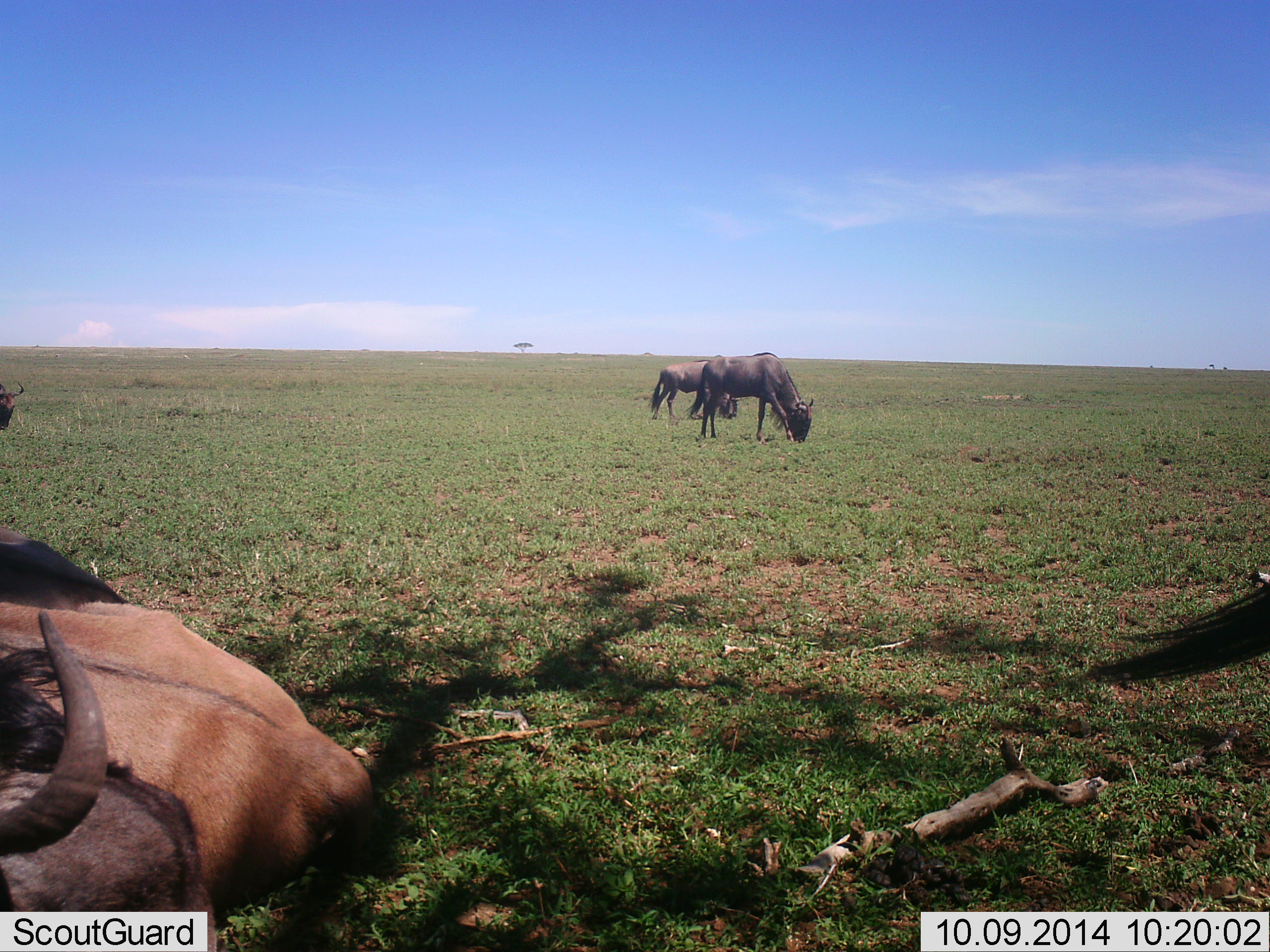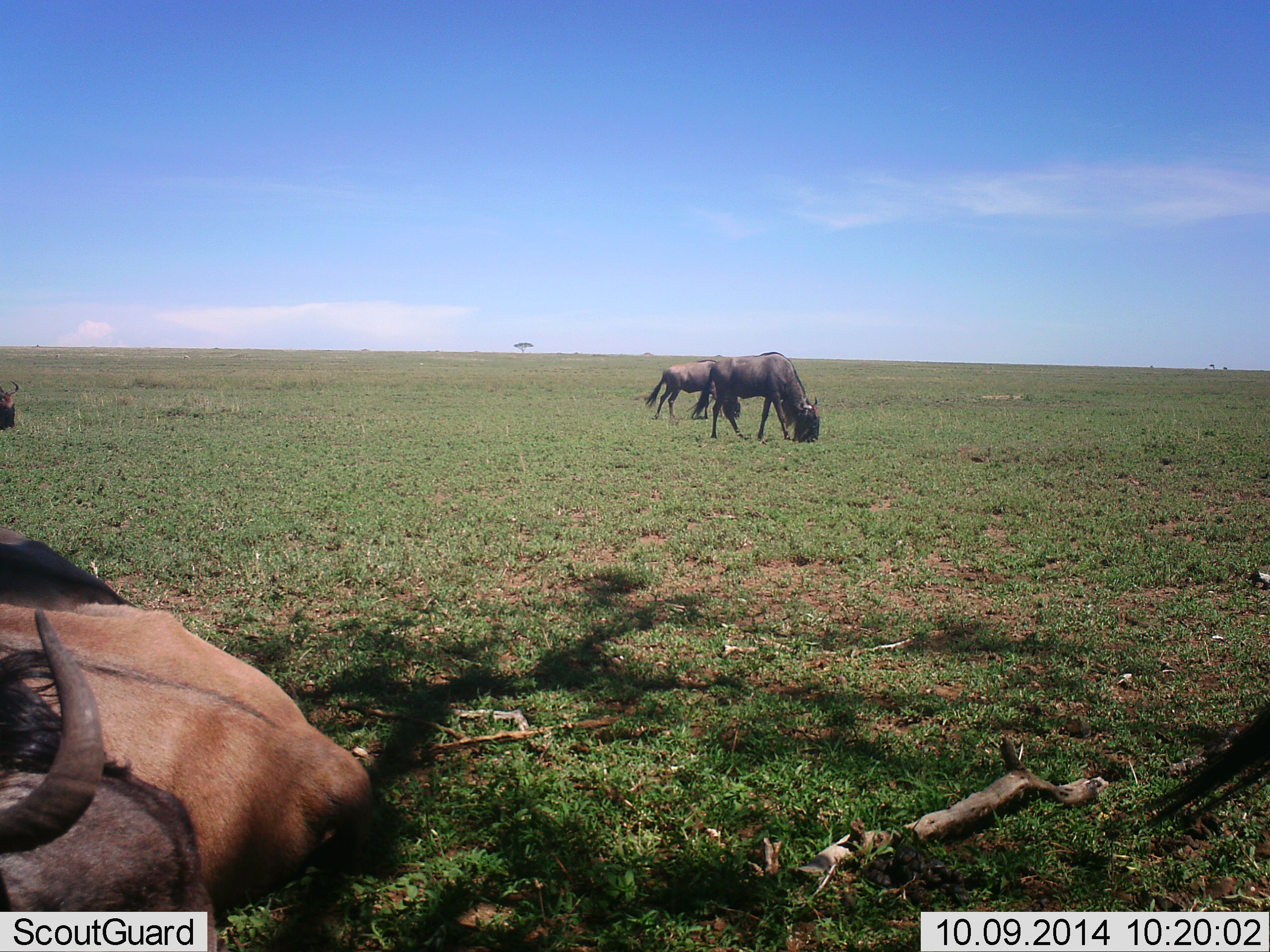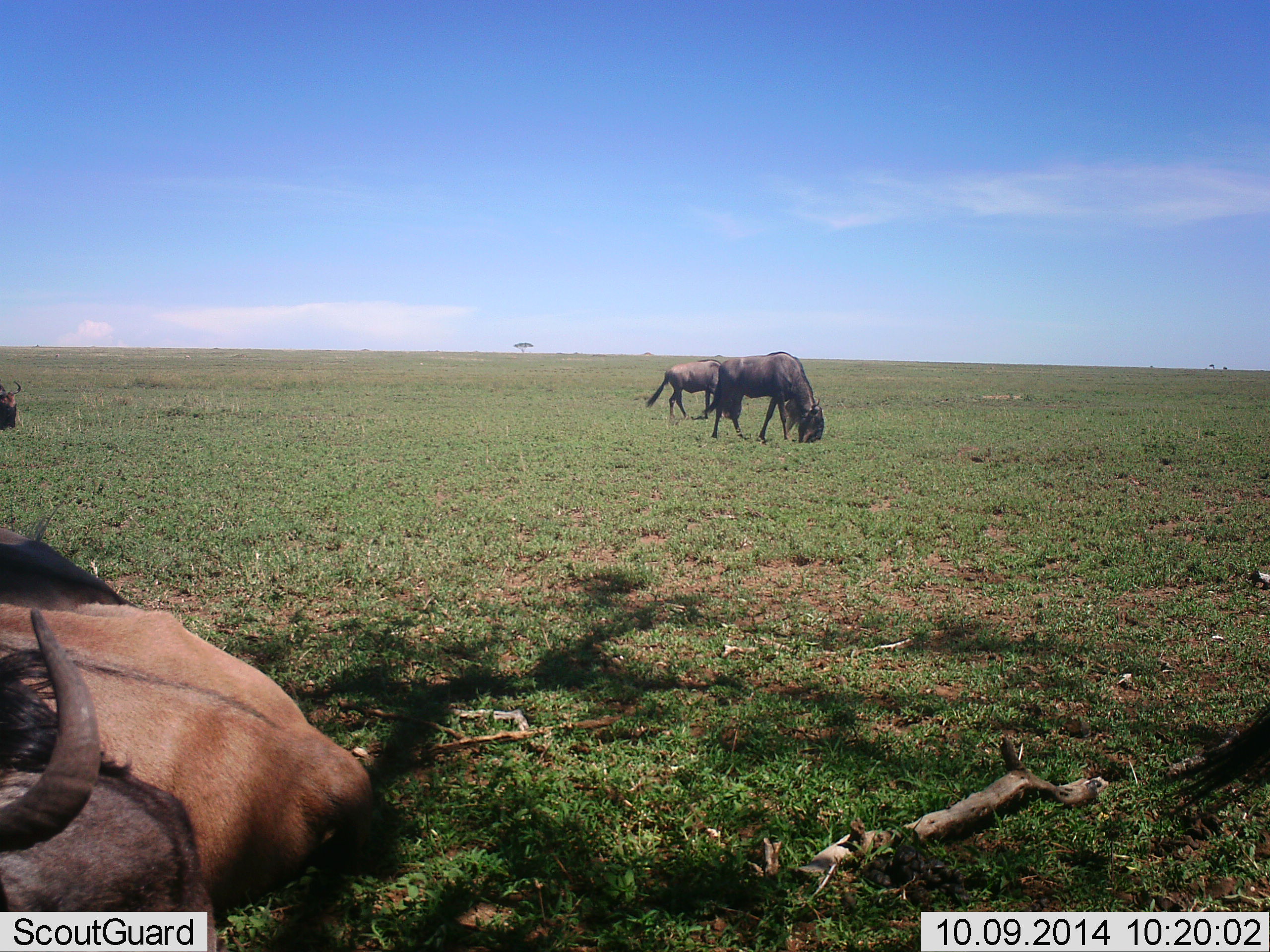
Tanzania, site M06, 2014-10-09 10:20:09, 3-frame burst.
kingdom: Animalia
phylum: Chordata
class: Mammalia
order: Artiodactyla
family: Bovidae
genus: Connochaetes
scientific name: Connochaetes taurinus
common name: blue wildebeest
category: wildebeest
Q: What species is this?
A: Wildebeest (blue wildebeest) (Connochaetes taurinus).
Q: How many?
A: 4.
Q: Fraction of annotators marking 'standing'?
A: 20%.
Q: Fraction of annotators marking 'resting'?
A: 60%.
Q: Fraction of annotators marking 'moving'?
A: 40%.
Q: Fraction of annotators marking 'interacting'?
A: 0%.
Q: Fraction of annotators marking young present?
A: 0%.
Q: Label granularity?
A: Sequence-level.